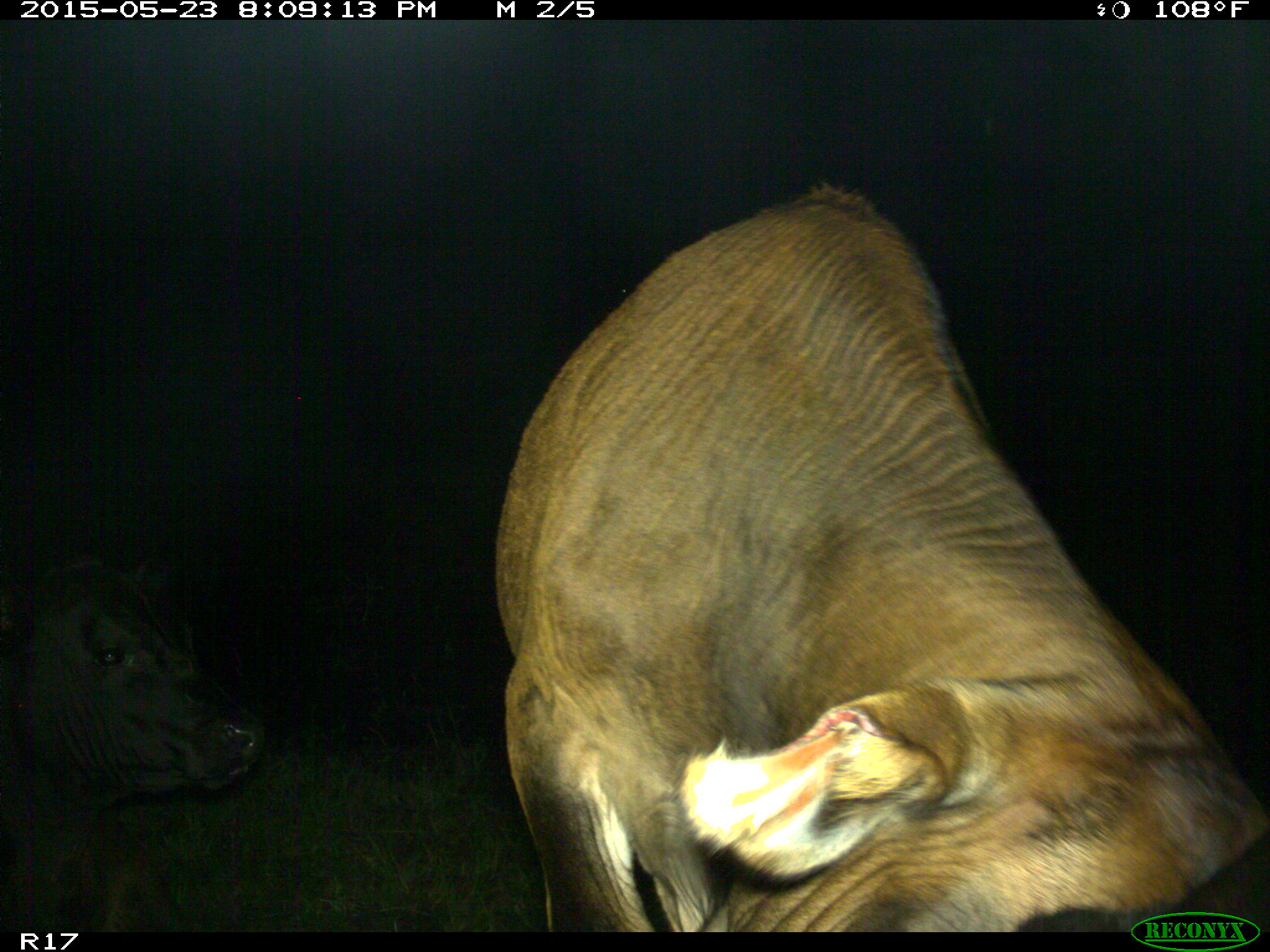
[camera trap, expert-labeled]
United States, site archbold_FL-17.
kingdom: Animalia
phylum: Chordata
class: Mammalia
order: Artiodactyla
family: Bovidae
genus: Bos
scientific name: Bos taurus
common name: domestic cow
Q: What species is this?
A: Bos taurus (domestic cow).